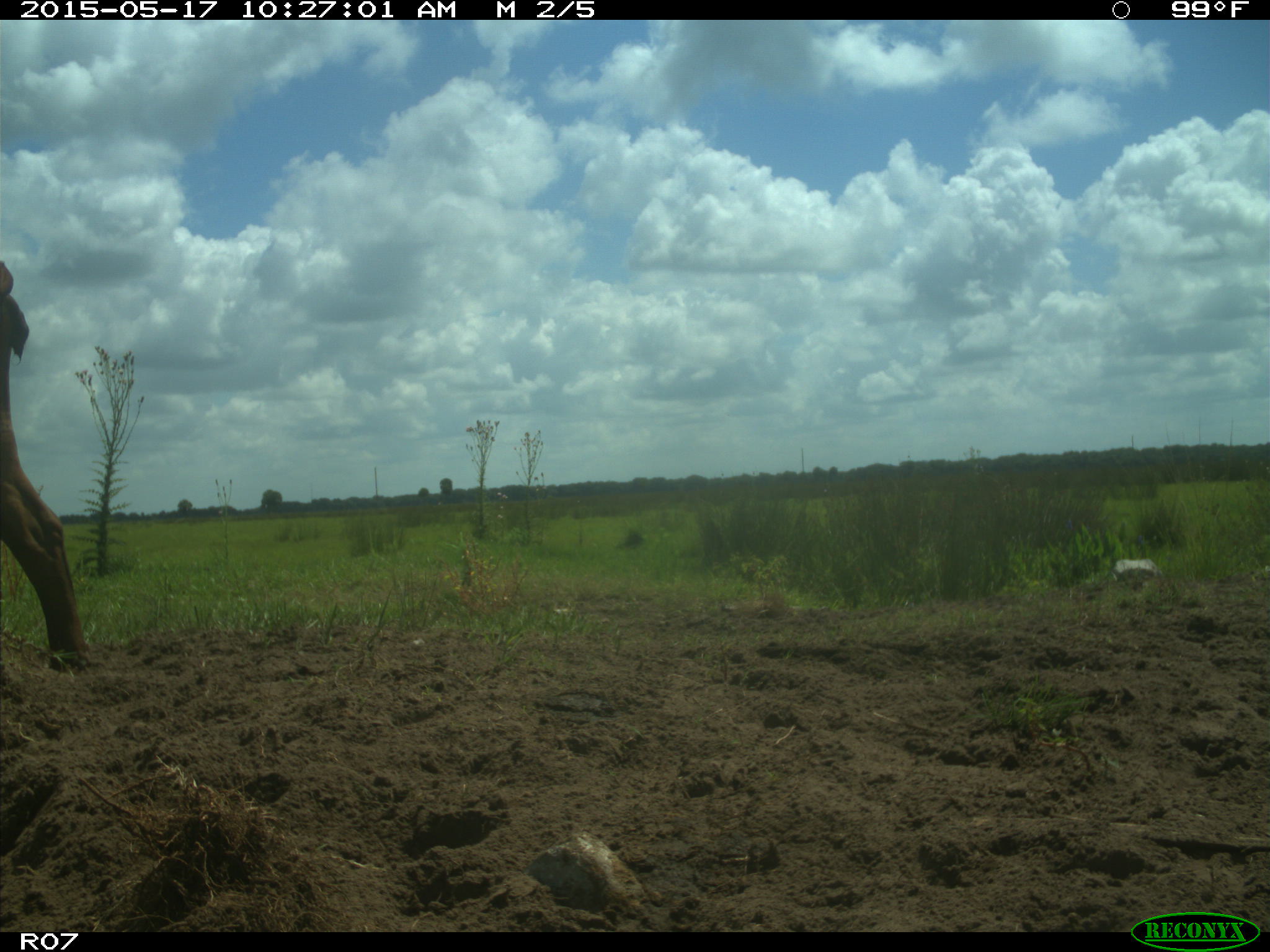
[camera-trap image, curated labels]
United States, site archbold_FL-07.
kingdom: Animalia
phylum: Chordata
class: Mammalia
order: Artiodactyla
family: Bovidae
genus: Bos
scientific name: Bos taurus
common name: domestic cow